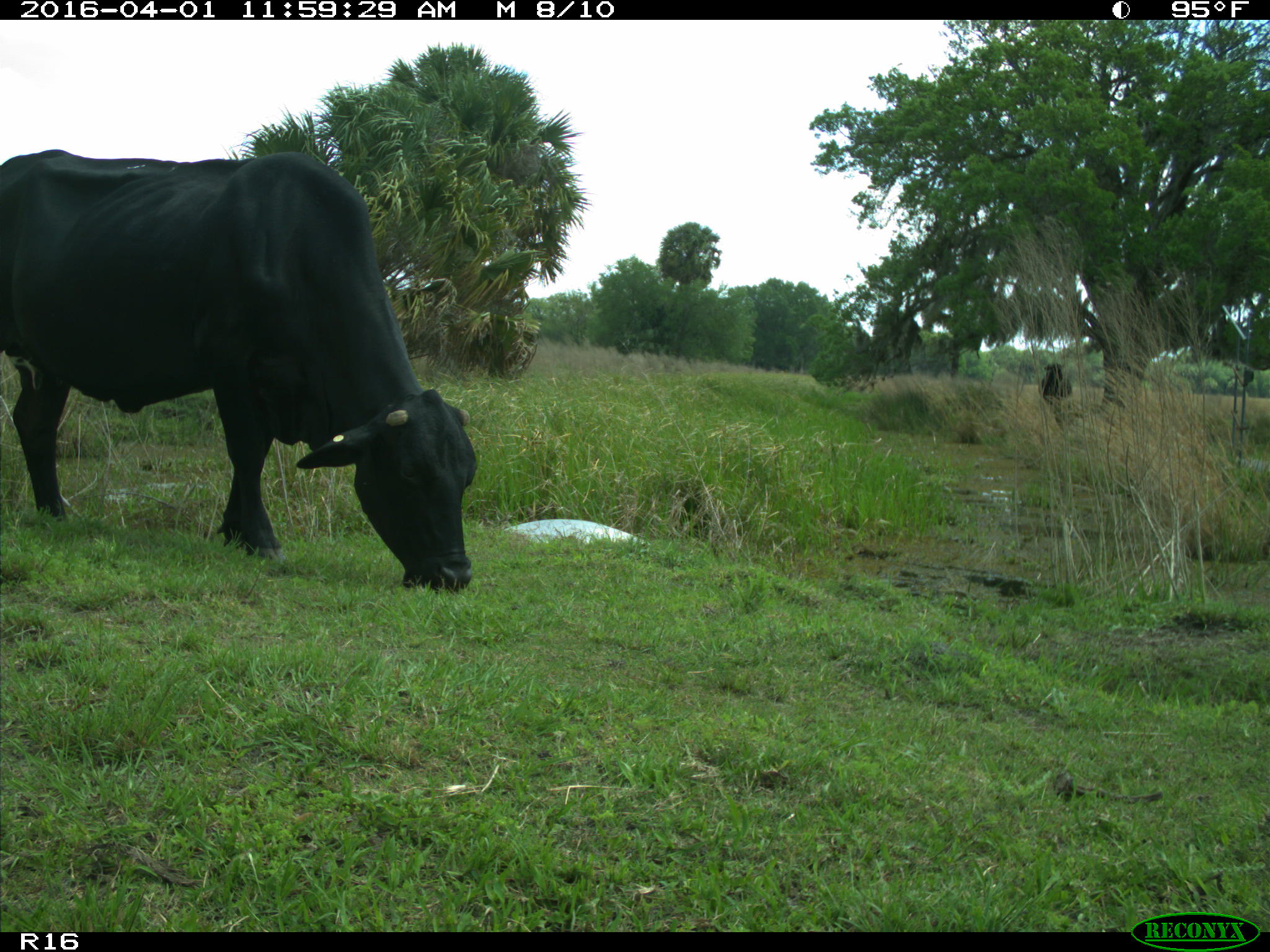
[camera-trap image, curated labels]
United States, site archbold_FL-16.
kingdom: Animalia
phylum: Chordata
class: Mammalia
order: Artiodactyla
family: Bovidae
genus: Bos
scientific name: Bos taurus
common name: domestic cow